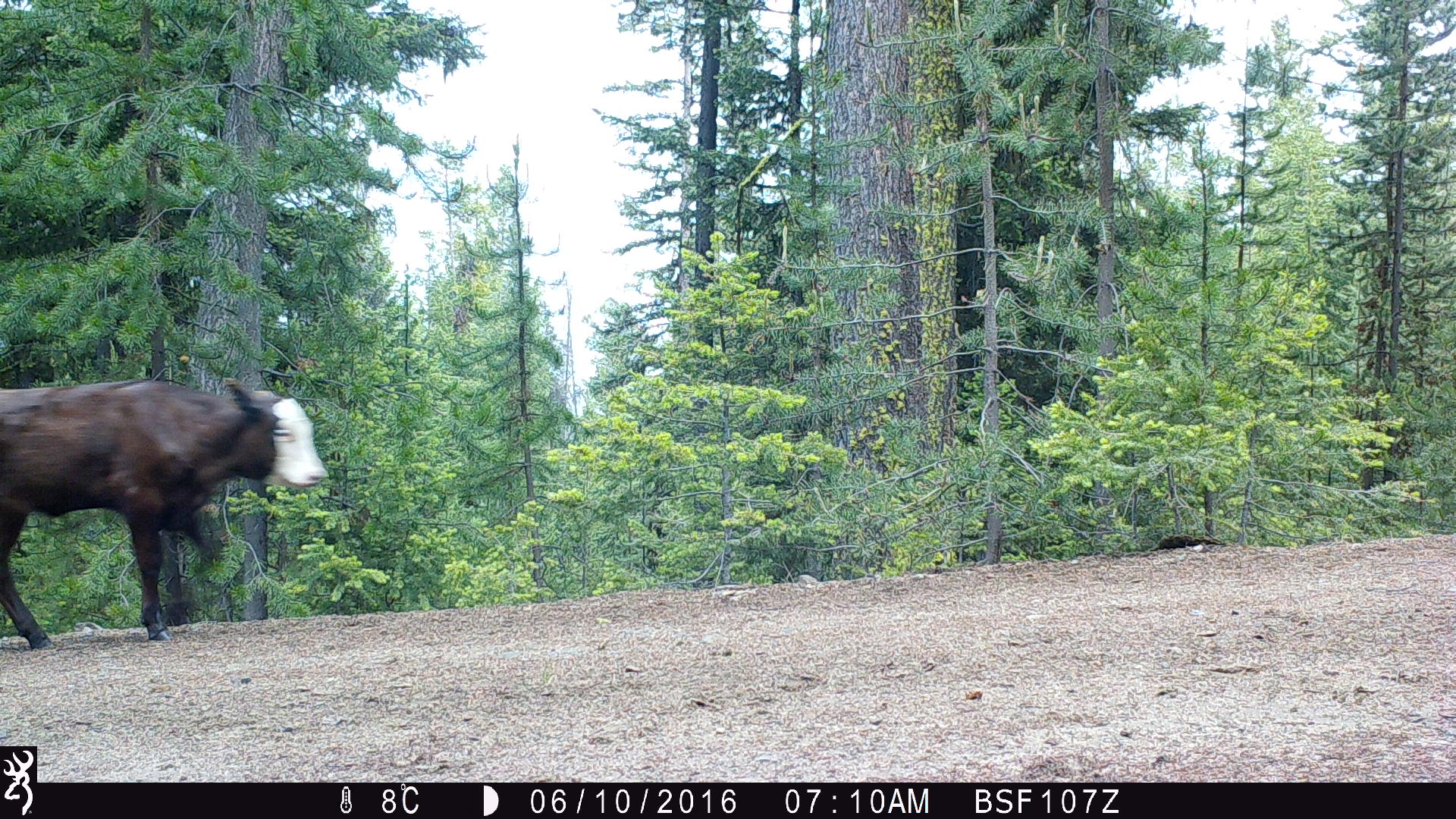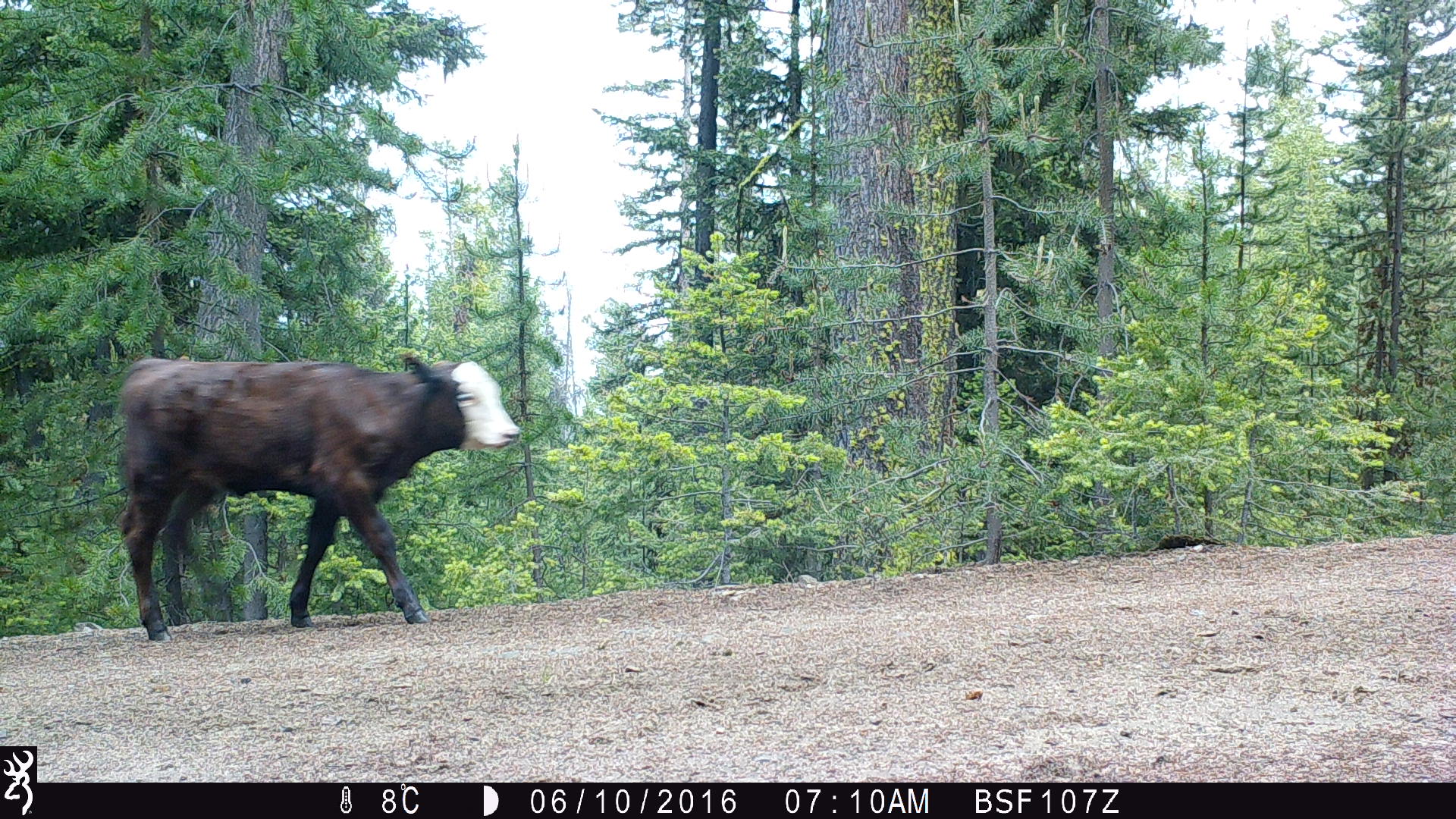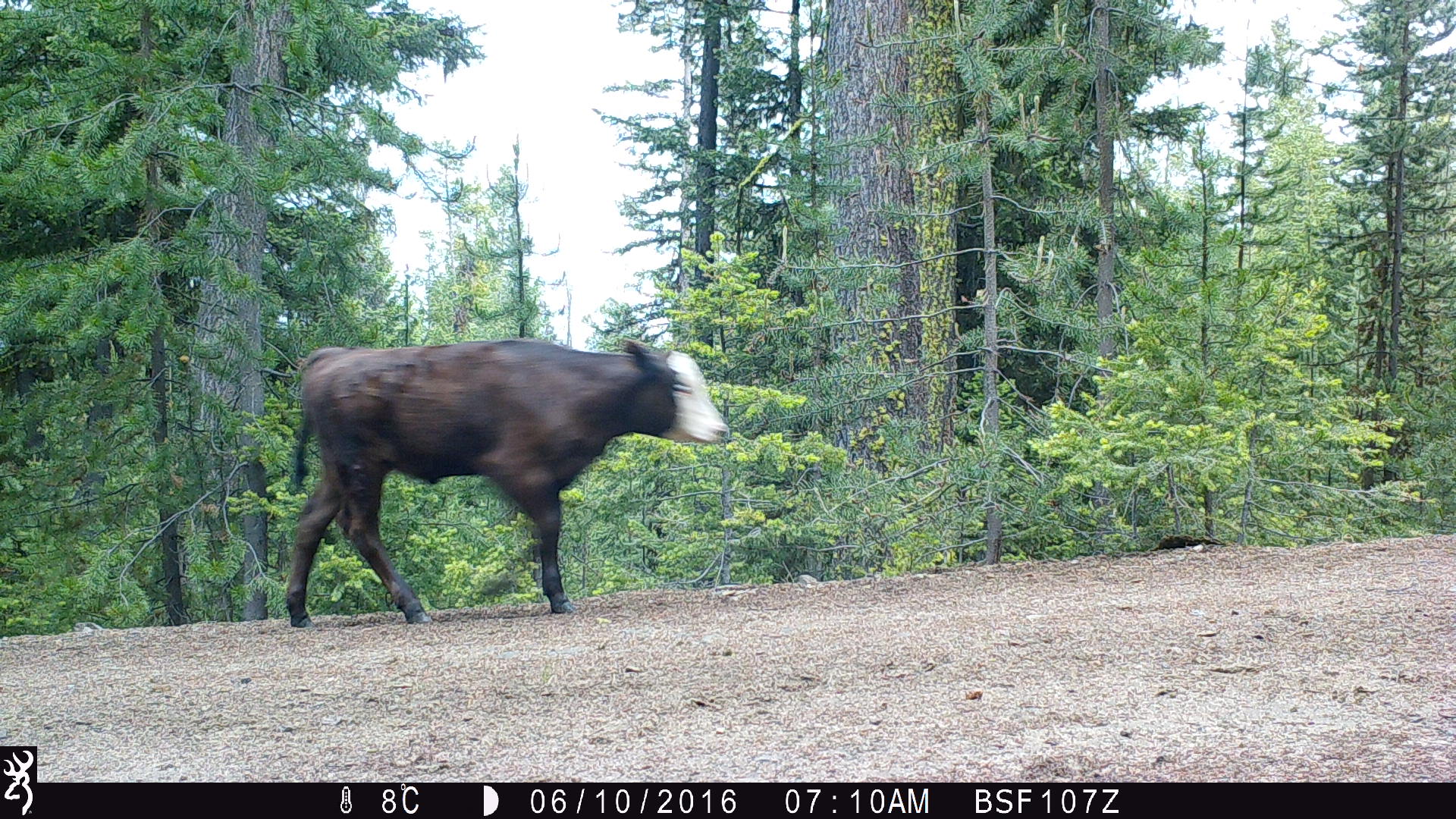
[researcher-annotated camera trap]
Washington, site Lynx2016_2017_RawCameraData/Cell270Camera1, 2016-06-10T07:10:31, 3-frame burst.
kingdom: Animalia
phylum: Chordata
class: Mammalia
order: Artiodactyla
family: Bovidae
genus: Bos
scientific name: Bos taurus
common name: domestic cattle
Domestic cattle (Bos taurus). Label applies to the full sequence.